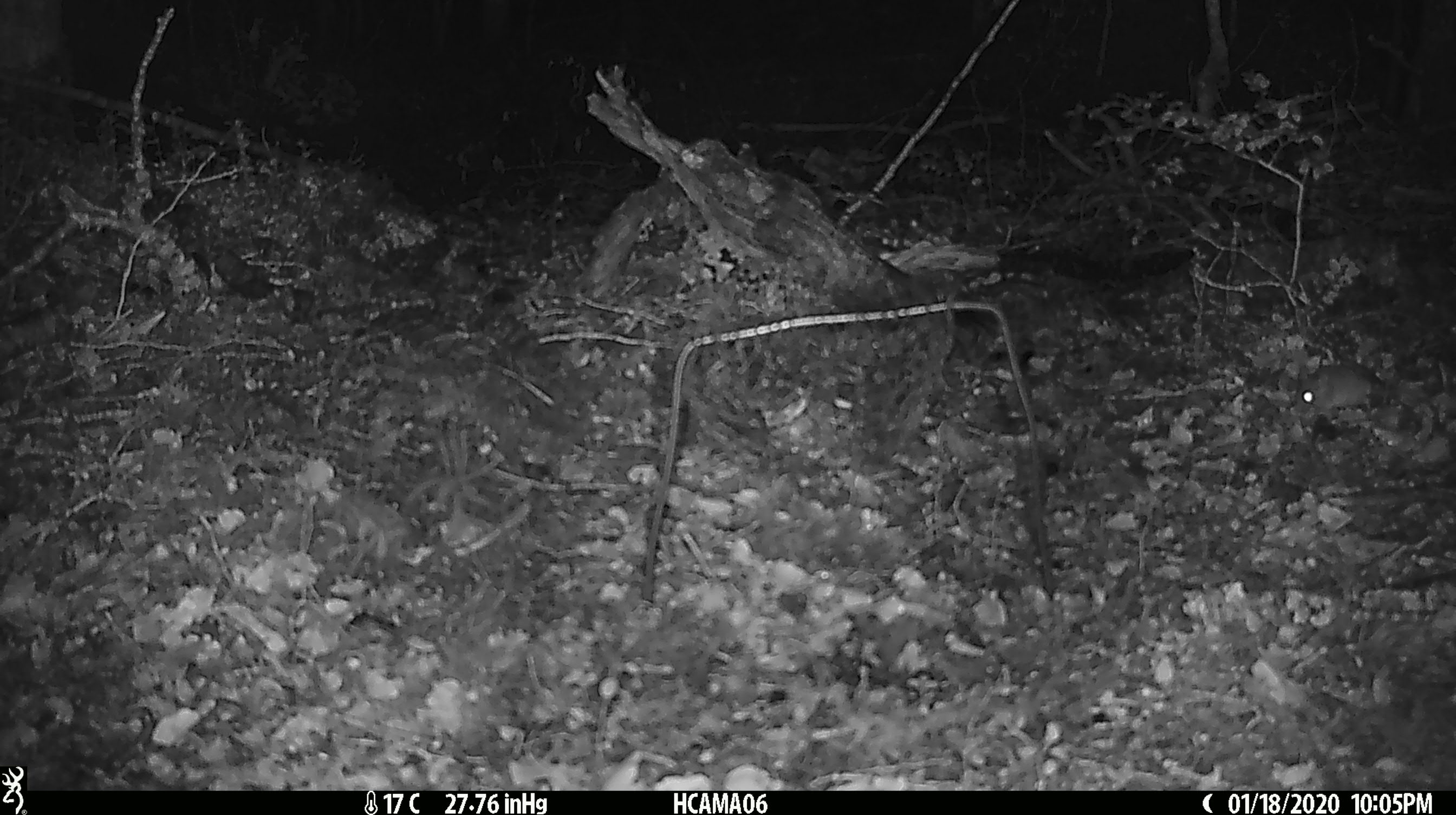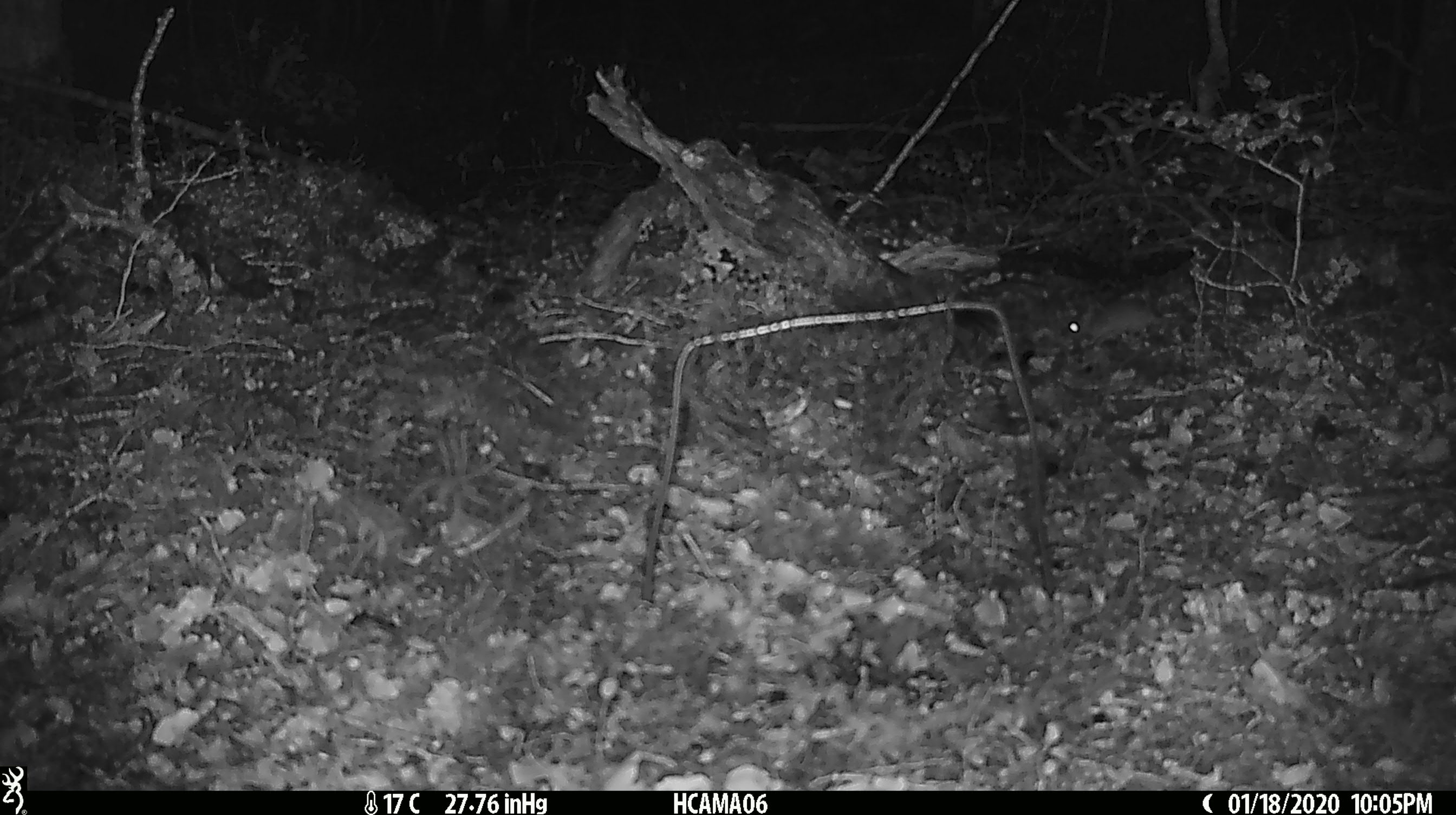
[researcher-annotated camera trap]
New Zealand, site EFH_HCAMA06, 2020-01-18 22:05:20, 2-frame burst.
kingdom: Animalia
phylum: Chordata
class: Mammalia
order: Rodentia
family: Muridae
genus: Mus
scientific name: Mus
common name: mouse